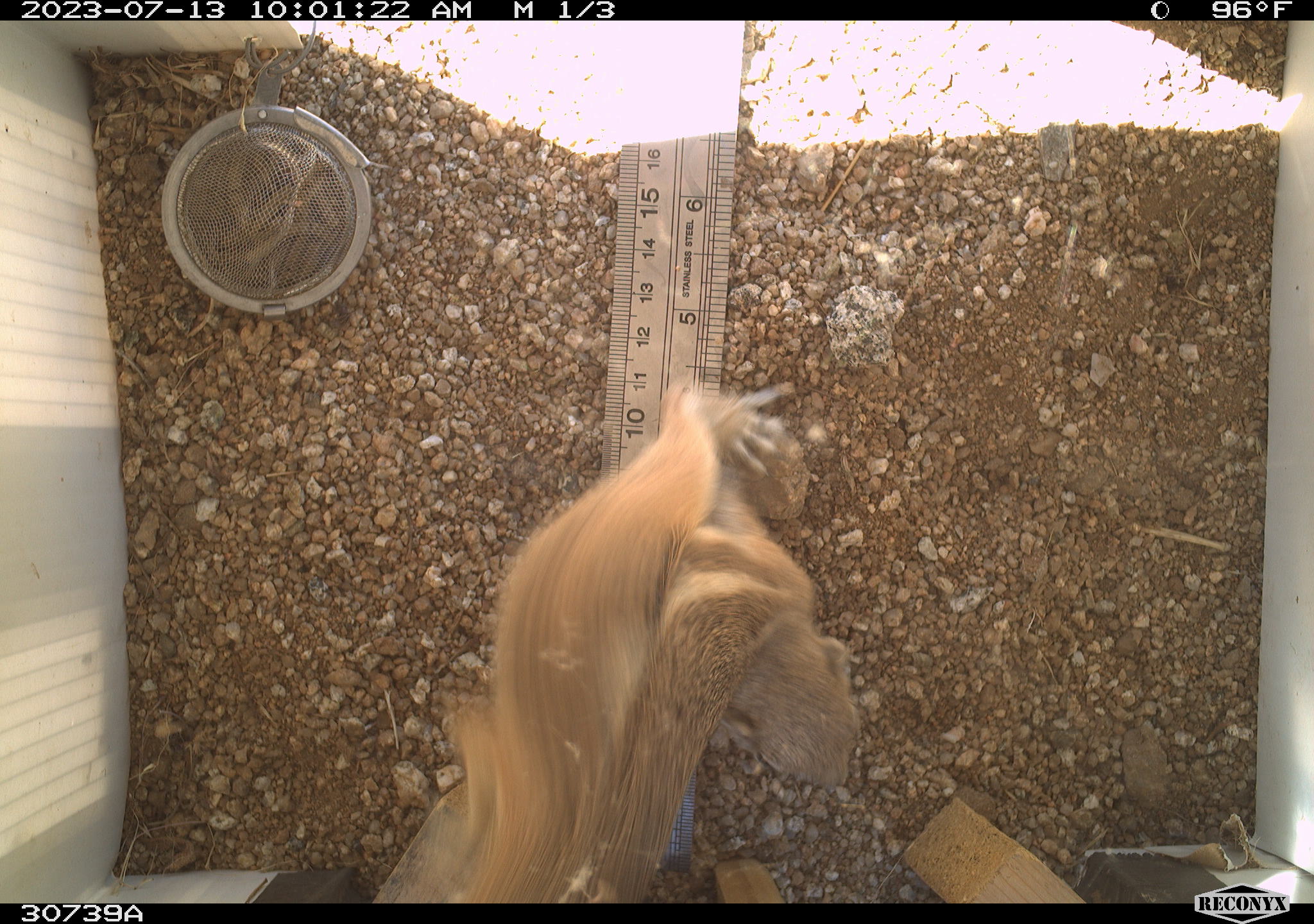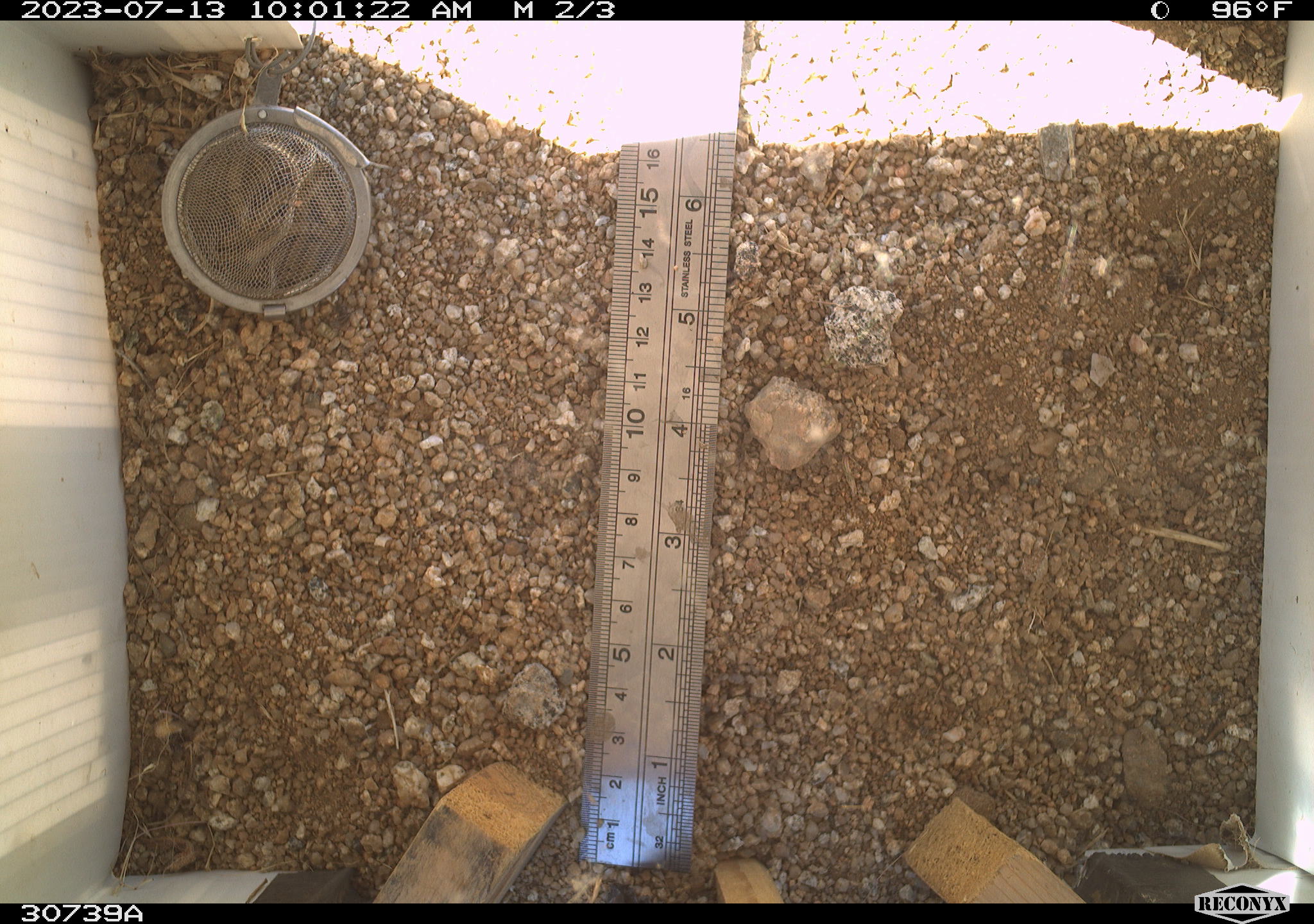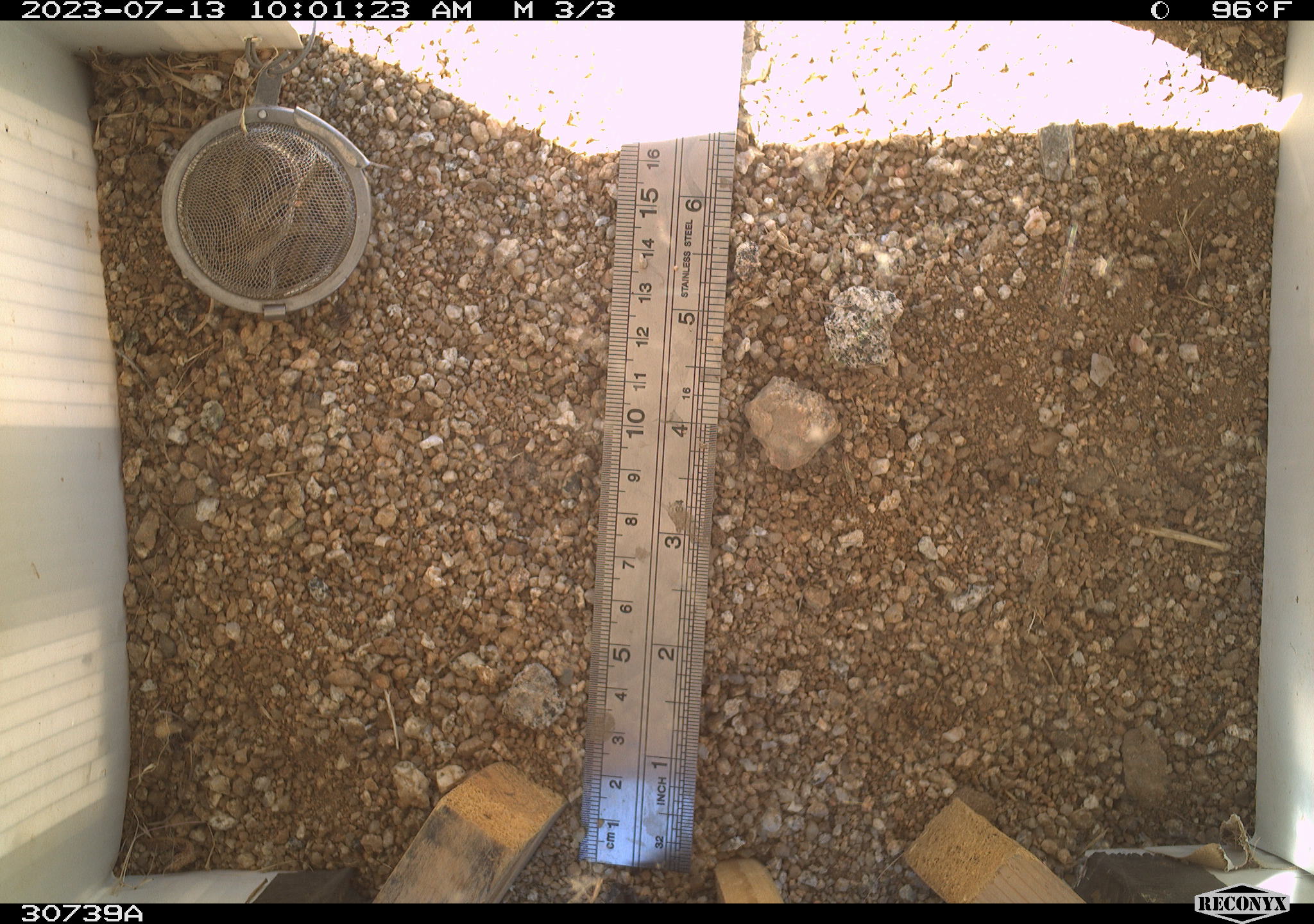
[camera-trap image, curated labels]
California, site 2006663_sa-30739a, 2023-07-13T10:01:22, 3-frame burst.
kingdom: Animalia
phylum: Chordata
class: Mammalia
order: Rodentia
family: Sciuridae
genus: Ammospermophilus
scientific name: Ammospermophilus leucurus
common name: white-tailed antelope squirrel